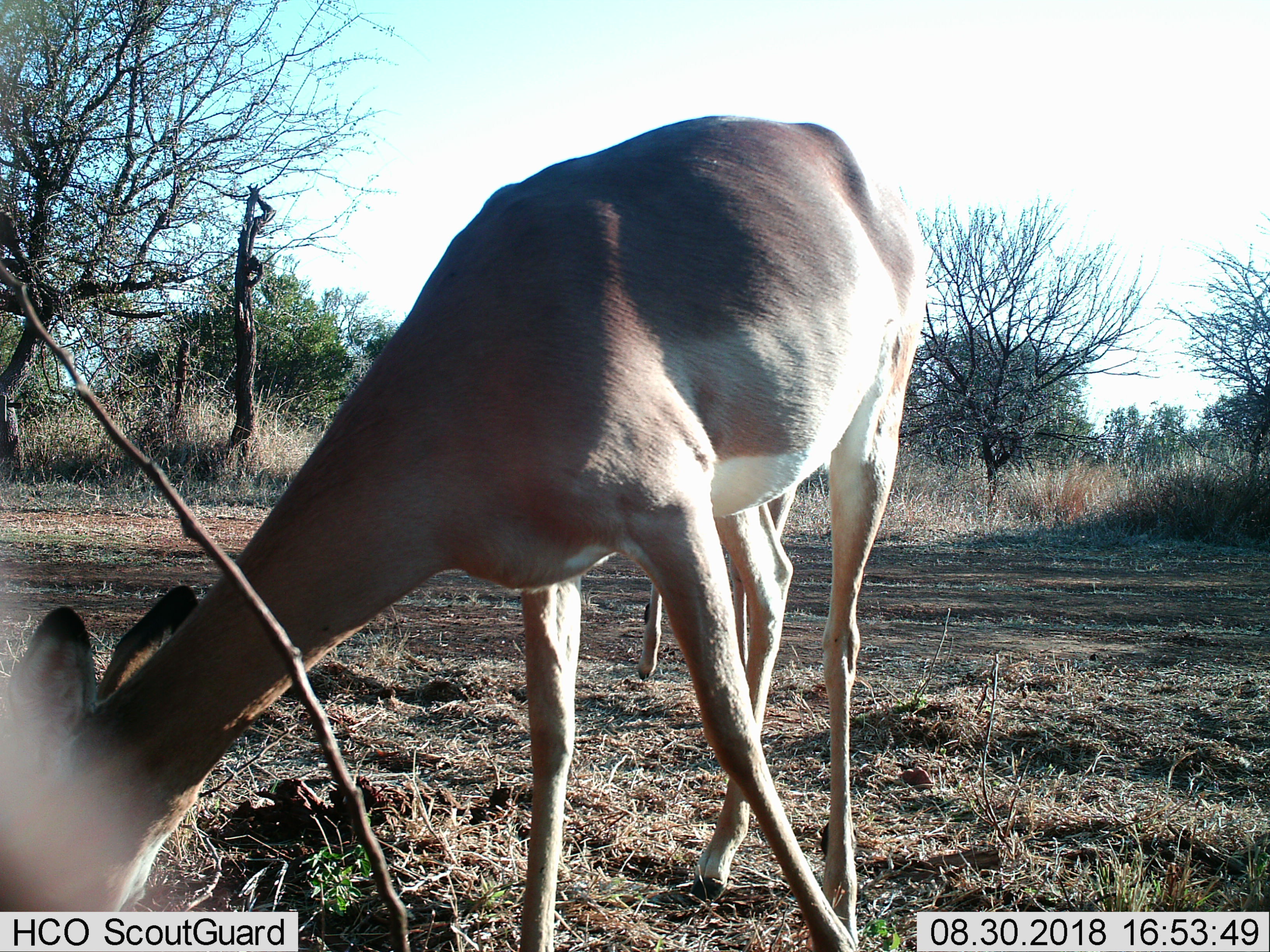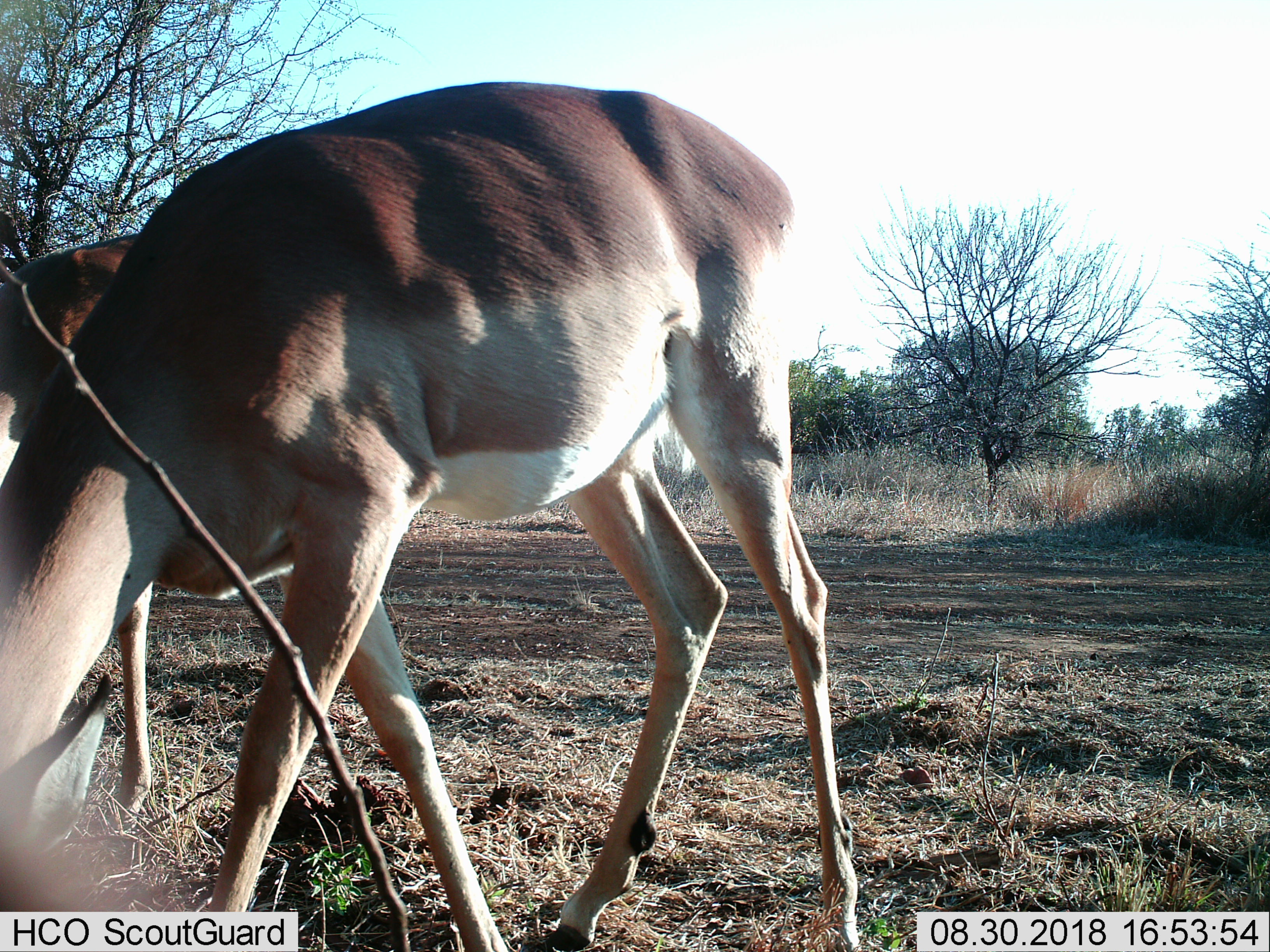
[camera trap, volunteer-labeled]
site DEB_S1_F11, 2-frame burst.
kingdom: Animalia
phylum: Chordata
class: Mammalia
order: Artiodactyla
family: Bovidae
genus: Aepyceros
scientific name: Aepyceros melampus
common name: impala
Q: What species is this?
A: Impala (Aepyceros melampus).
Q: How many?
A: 1.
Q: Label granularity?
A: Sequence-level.